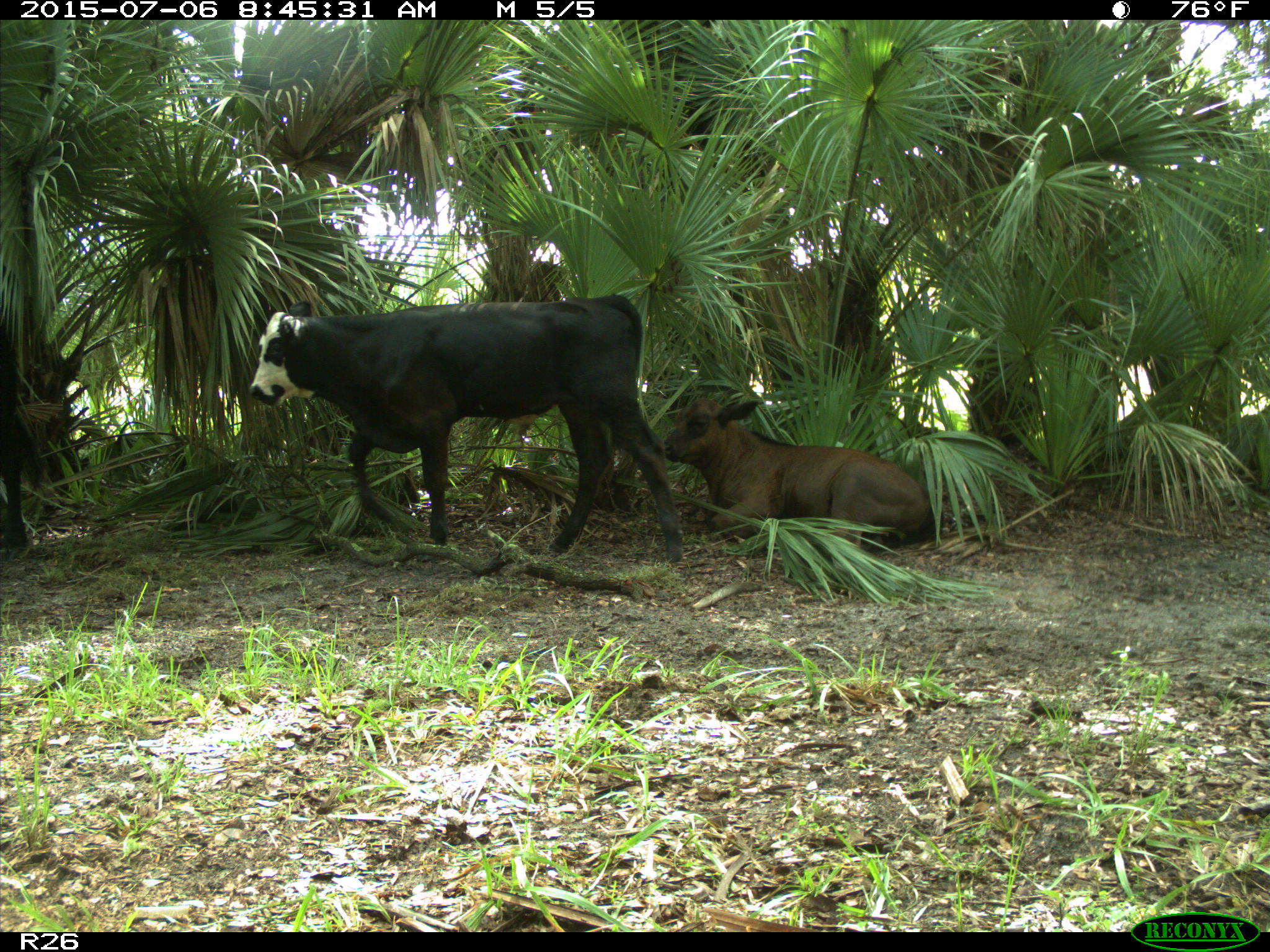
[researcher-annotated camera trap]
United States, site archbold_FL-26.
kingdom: Animalia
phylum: Chordata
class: Mammalia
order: Artiodactyla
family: Bovidae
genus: Bos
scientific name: Bos taurus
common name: domestic cow